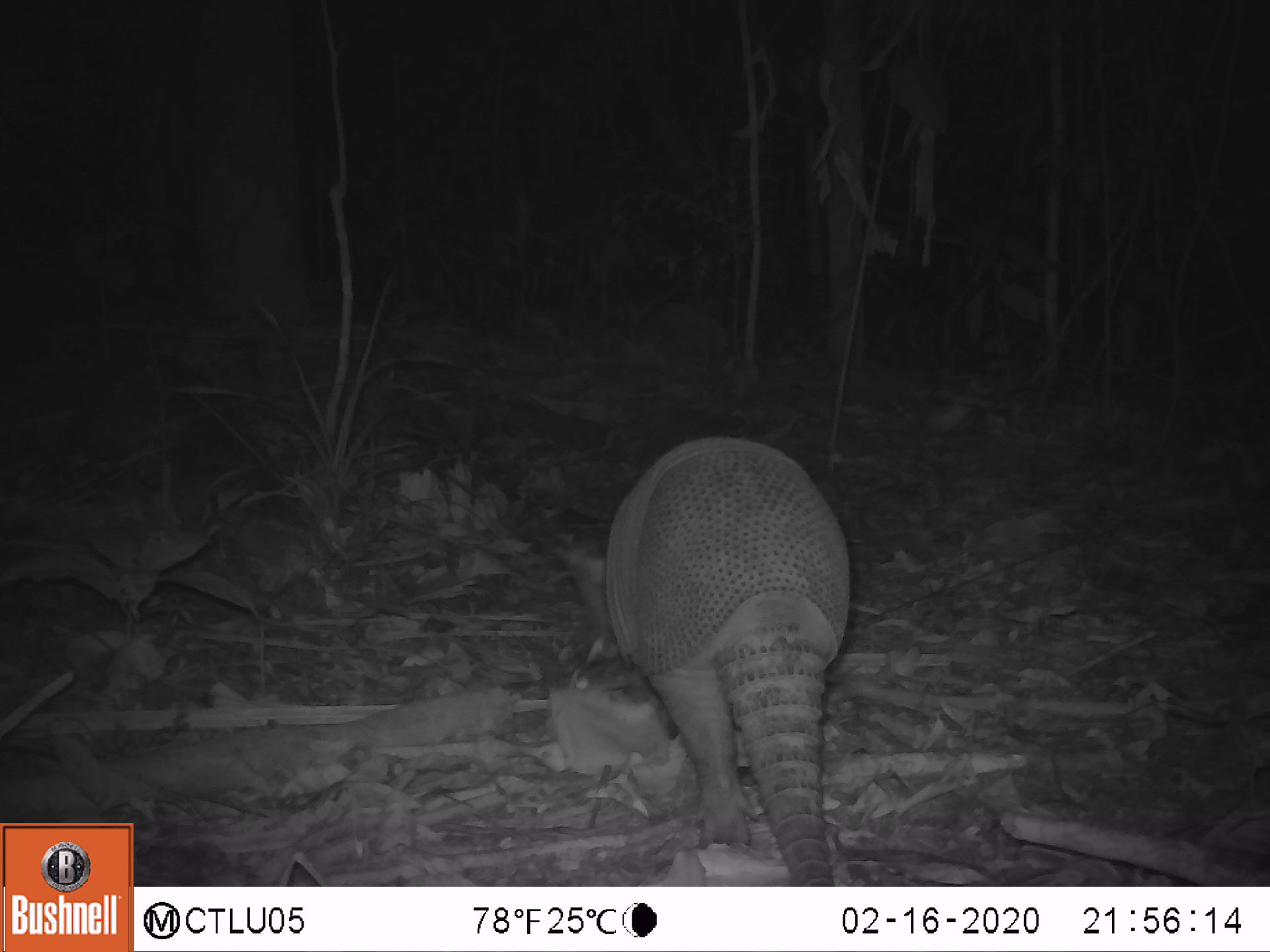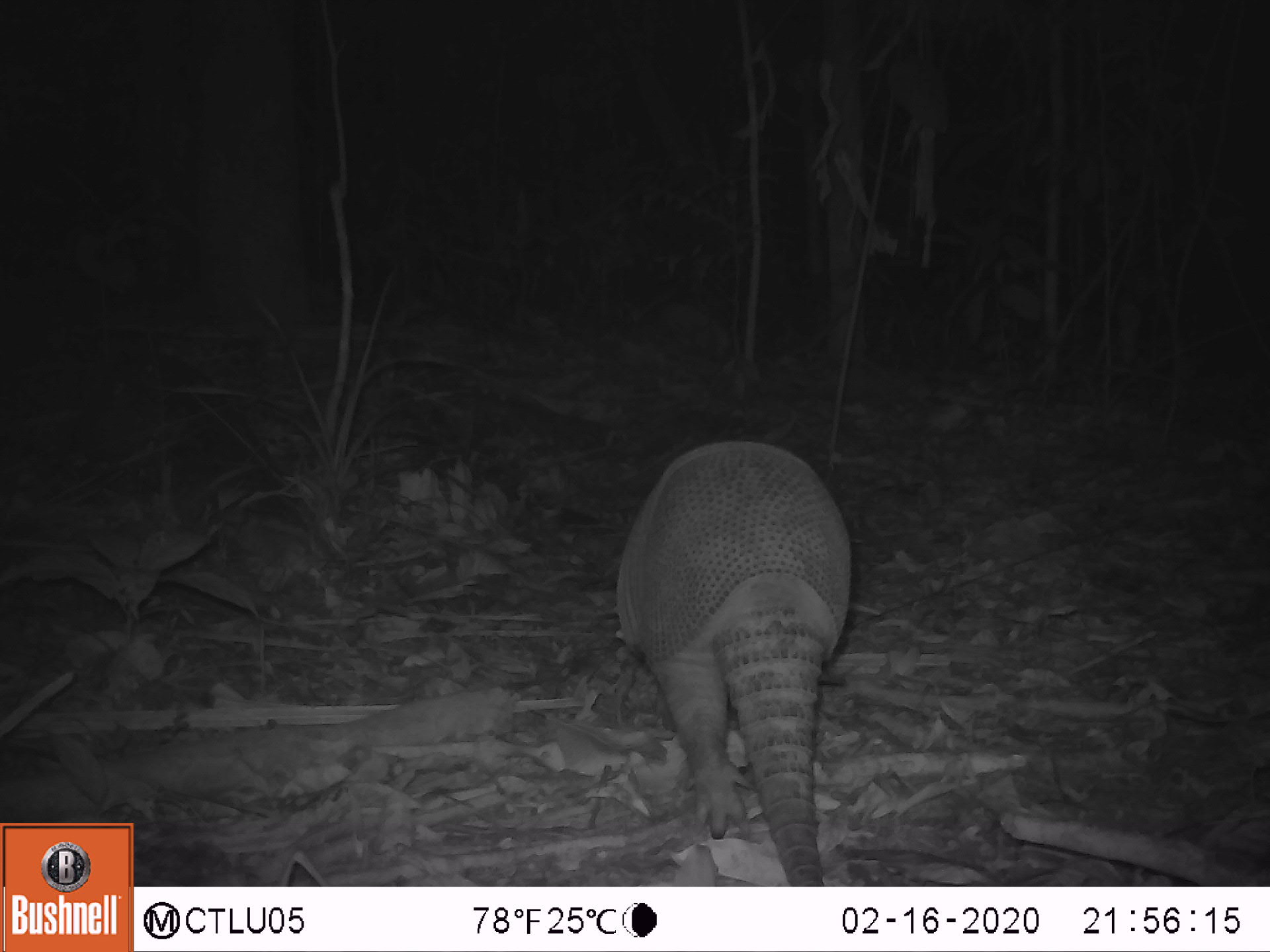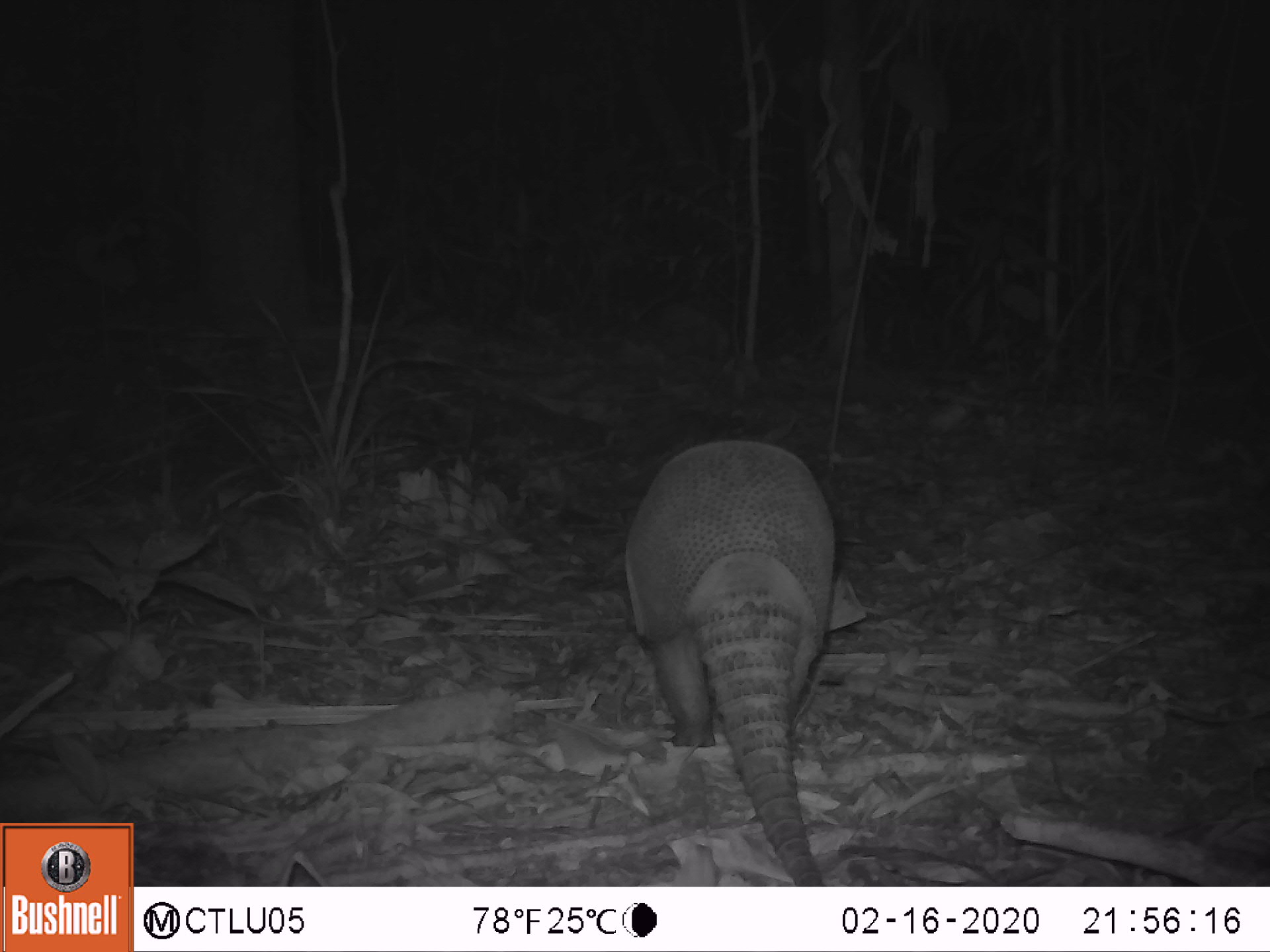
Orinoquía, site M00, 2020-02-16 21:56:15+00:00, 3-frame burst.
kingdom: Animalia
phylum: Chordata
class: Mammalia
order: Cingulata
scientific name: Cingulata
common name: armadillo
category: unknown armadillo